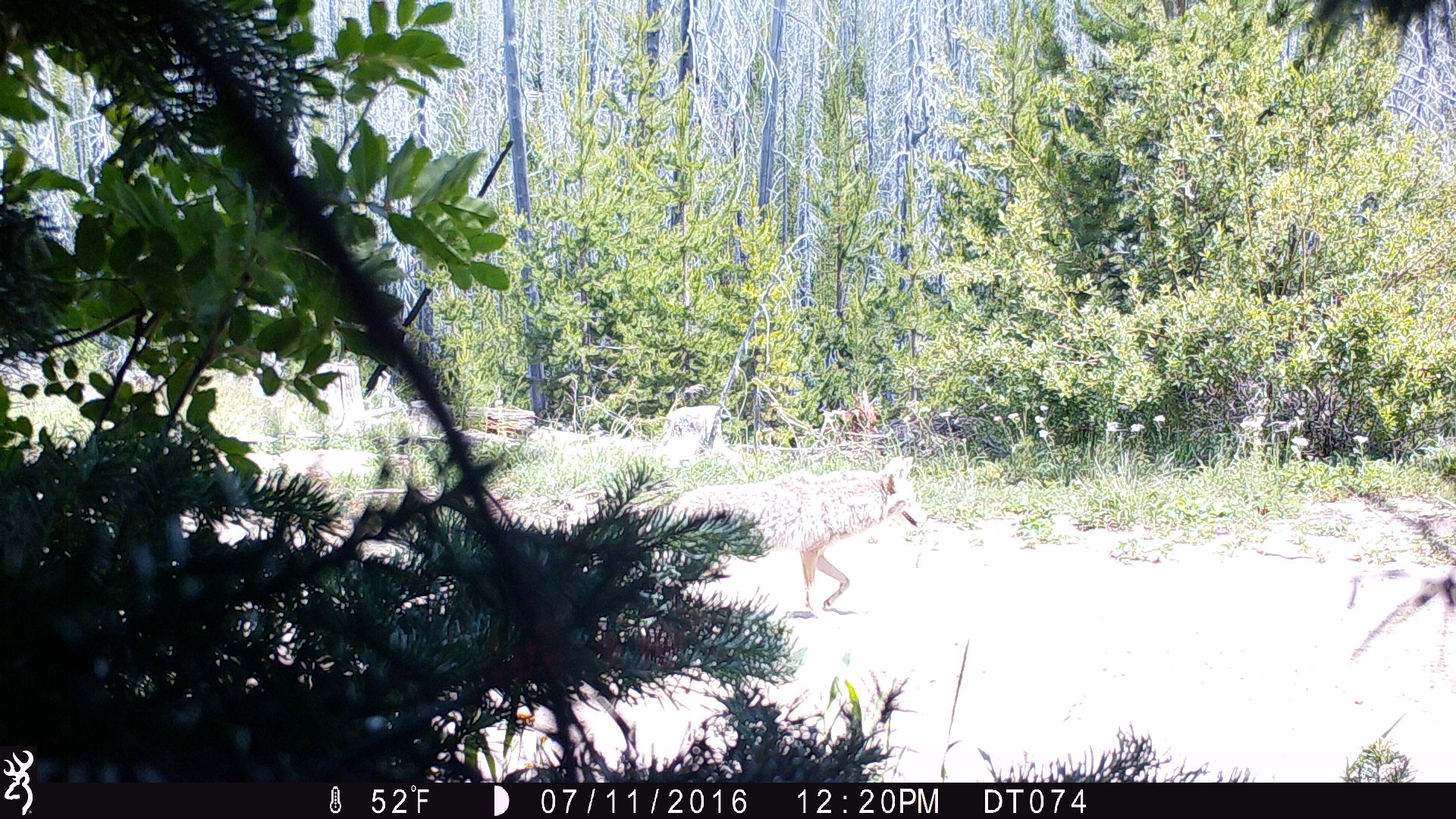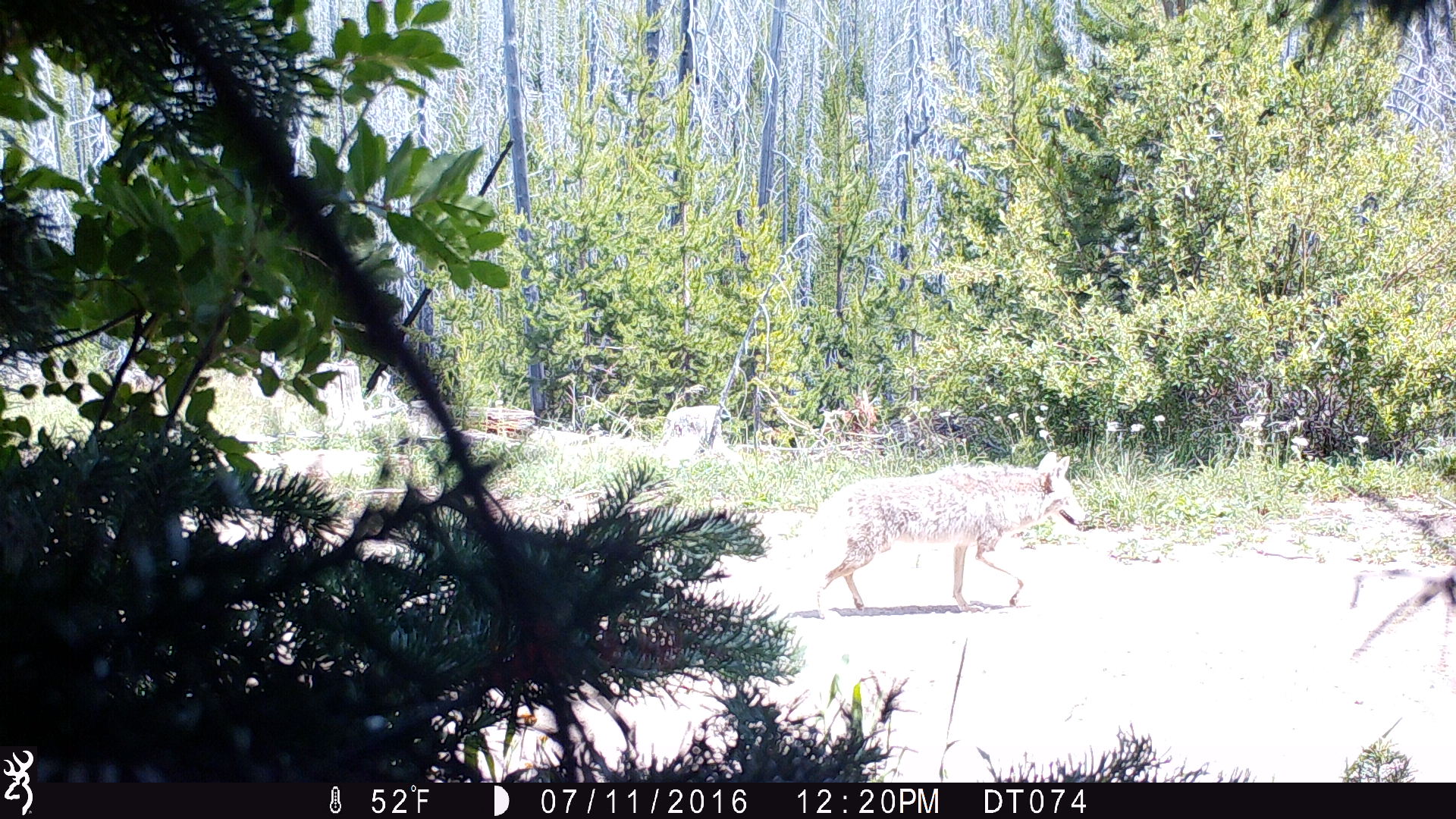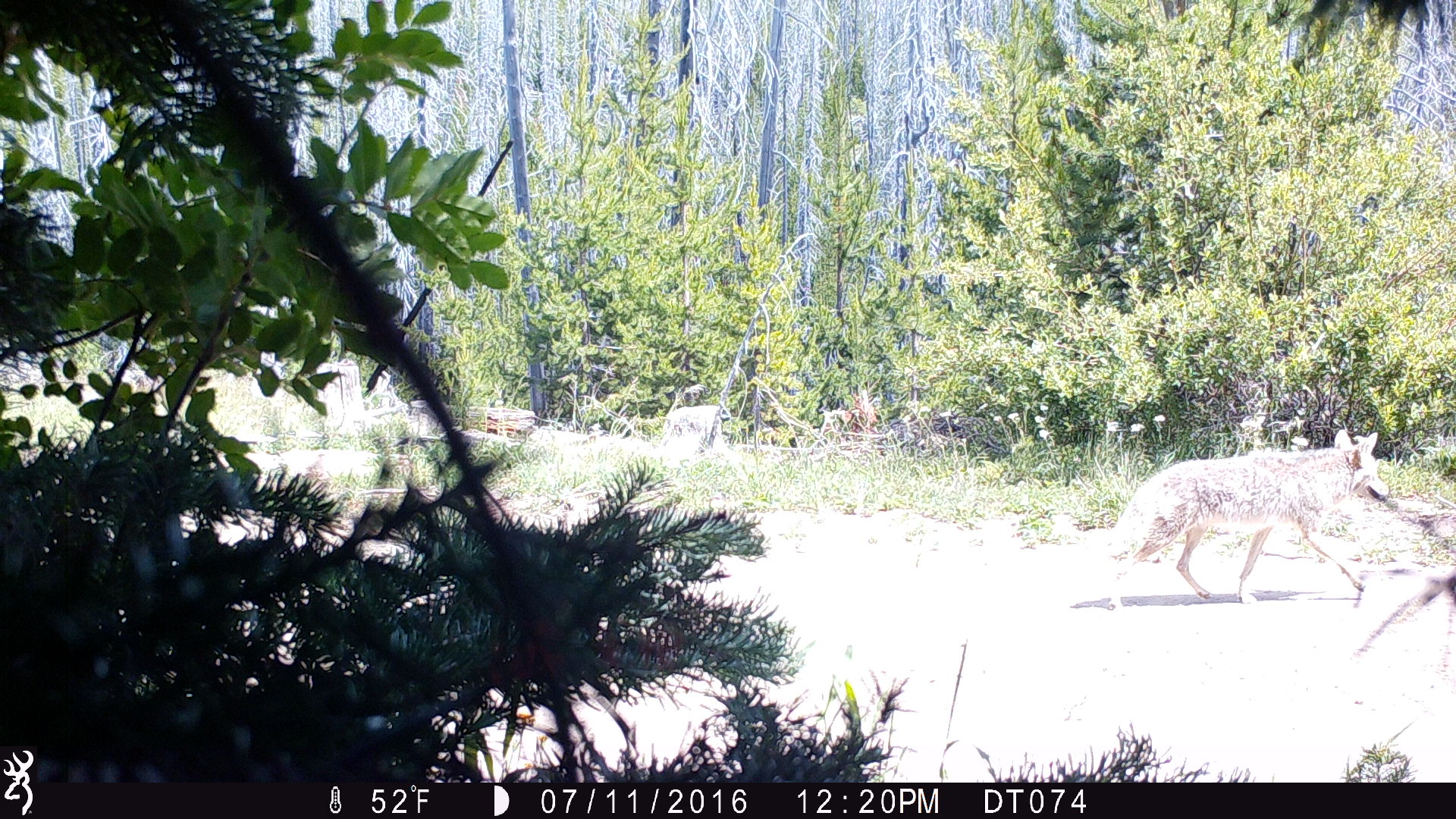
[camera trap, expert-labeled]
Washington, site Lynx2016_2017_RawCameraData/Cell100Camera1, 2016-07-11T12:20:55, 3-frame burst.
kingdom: Animalia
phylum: Chordata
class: Mammalia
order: Carnivora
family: Canidae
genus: Canis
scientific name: Canis latrans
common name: coyote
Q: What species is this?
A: Canis latrans (coyote).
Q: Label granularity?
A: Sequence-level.